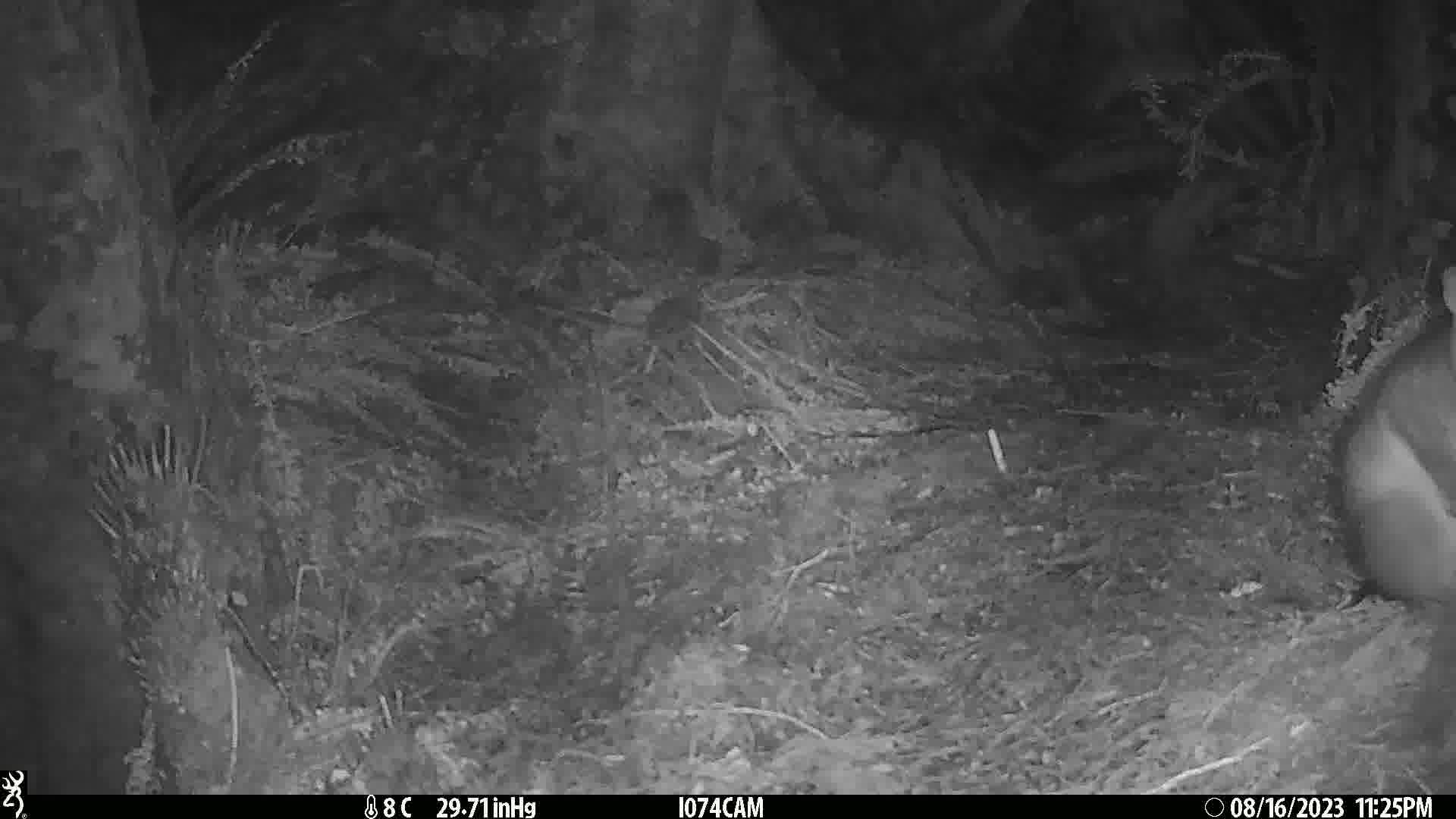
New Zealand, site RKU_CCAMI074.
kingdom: Animalia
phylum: Chordata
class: Mammalia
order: Diprotodontia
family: Phalangeridae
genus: Trichosurus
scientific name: Trichosurus vulpecula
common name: common brushtail possum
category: possum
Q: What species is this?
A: Possum (common brushtail possum) (Trichosurus vulpecula).